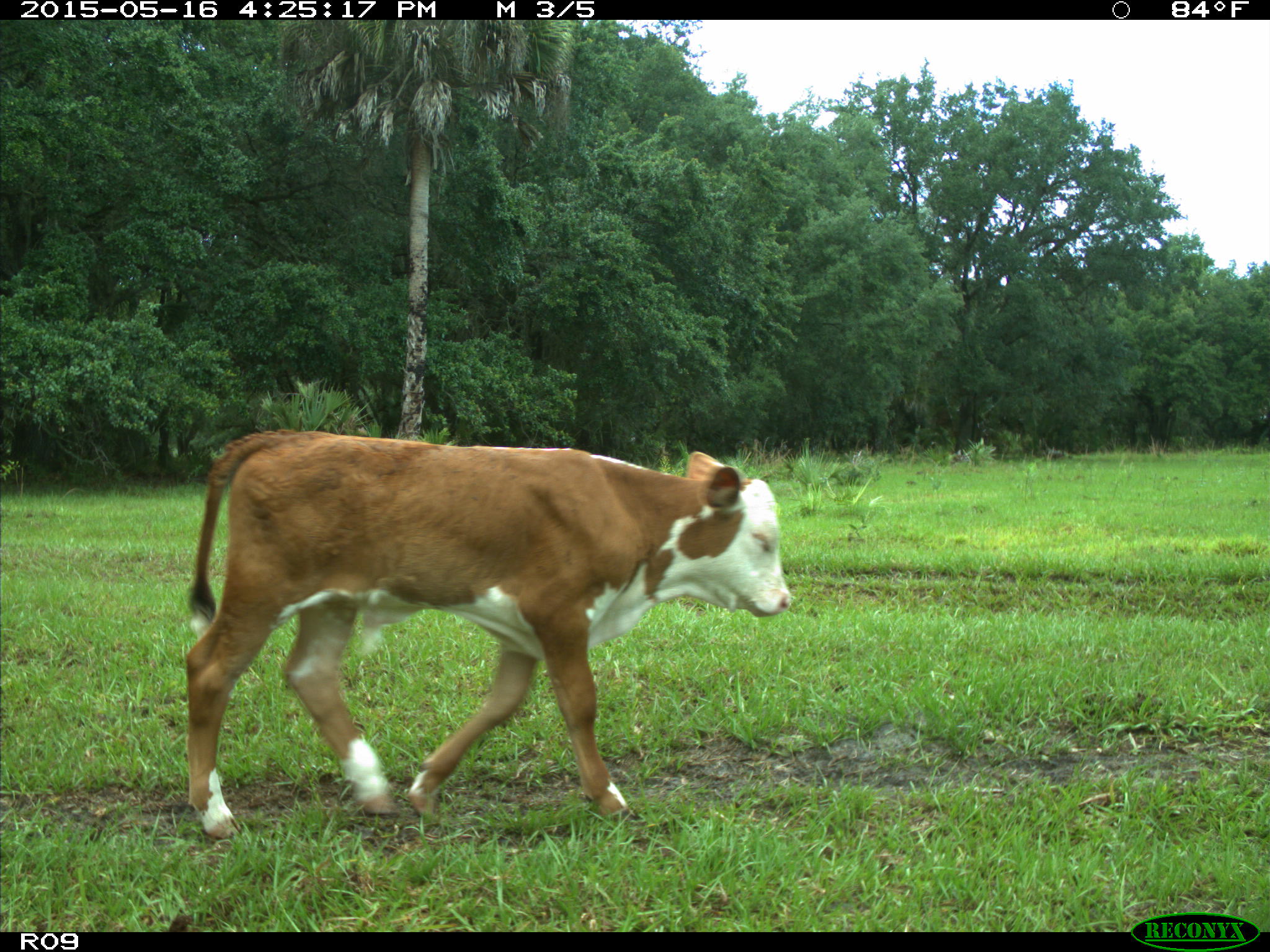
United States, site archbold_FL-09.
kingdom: Animalia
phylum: Chordata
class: Mammalia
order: Artiodactyla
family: Bovidae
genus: Bos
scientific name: Bos taurus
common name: domestic cow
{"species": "Bos taurus (domestic cow)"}